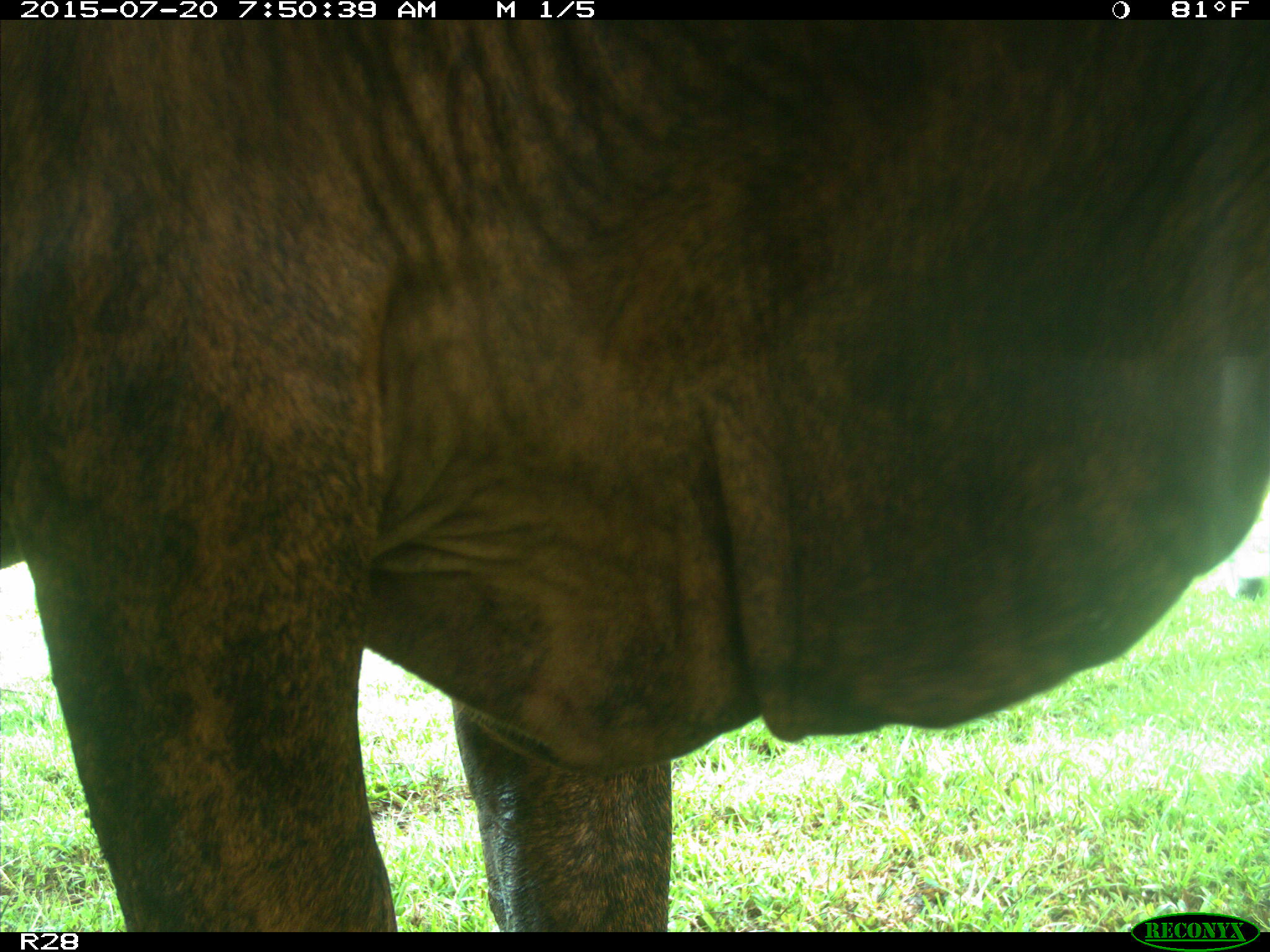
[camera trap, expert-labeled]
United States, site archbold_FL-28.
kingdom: Animalia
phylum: Chordata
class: Mammalia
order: Artiodactyla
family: Bovidae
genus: Bos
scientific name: Bos taurus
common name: domestic cow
Bos taurus (domestic cow).